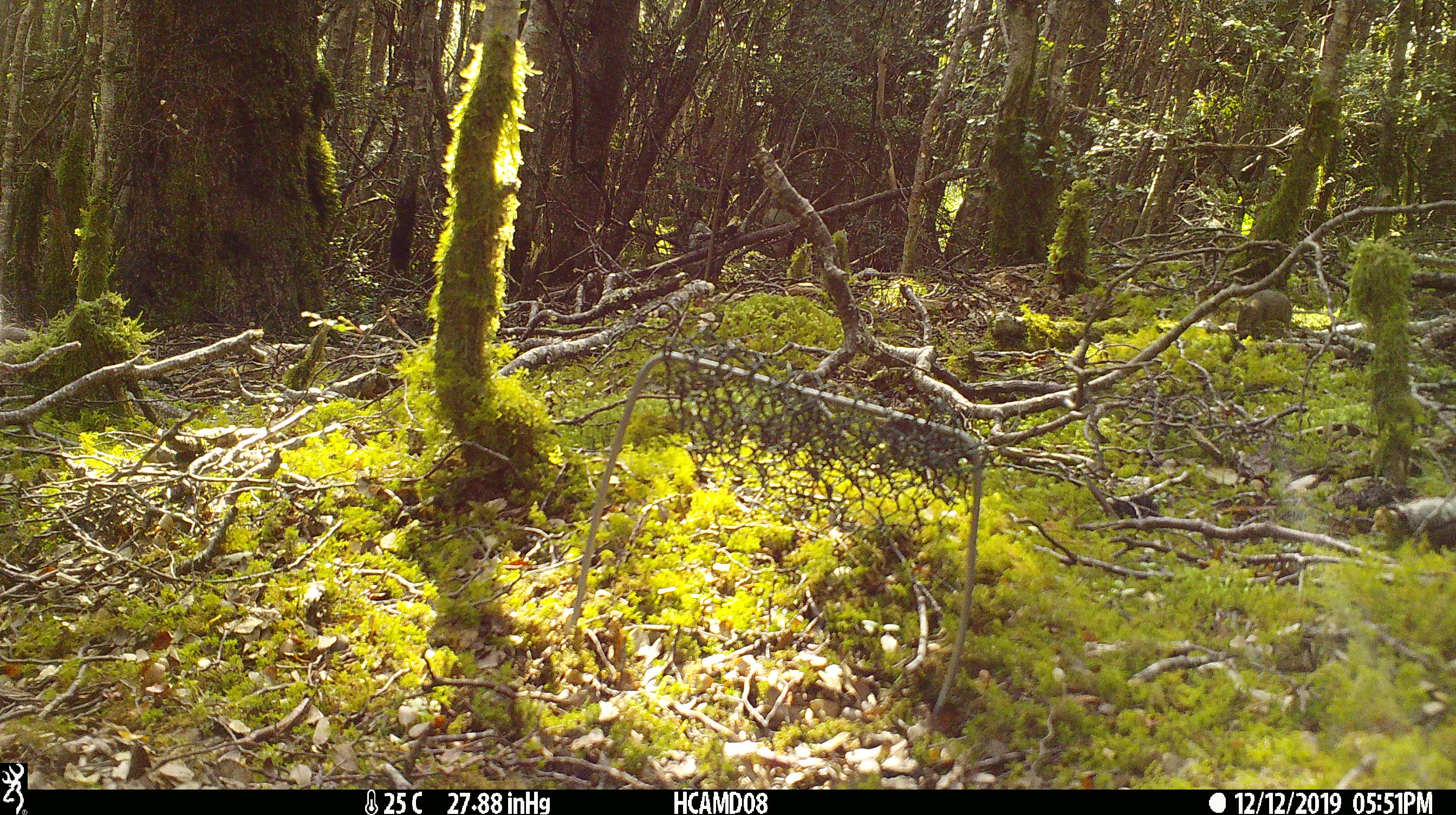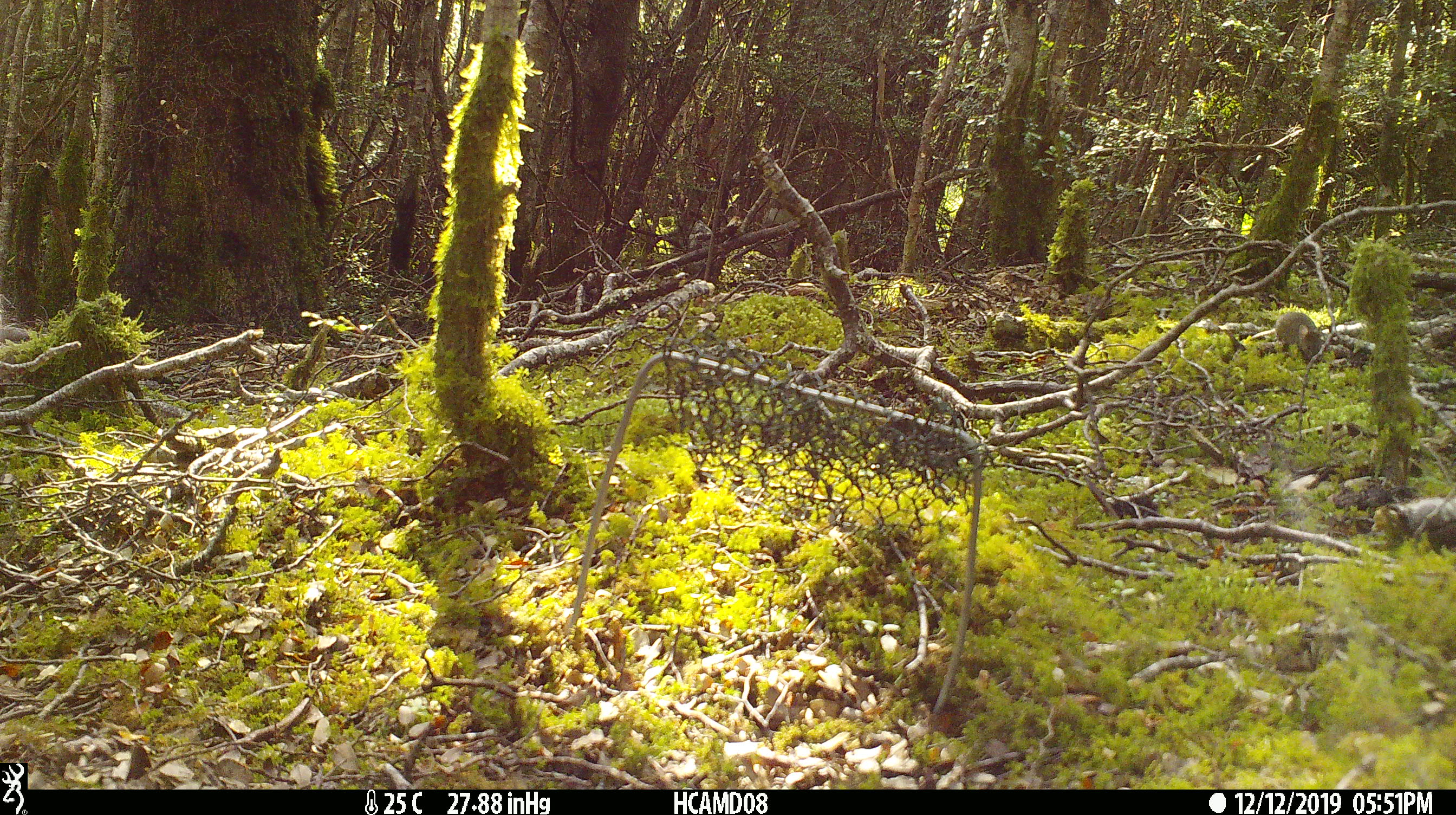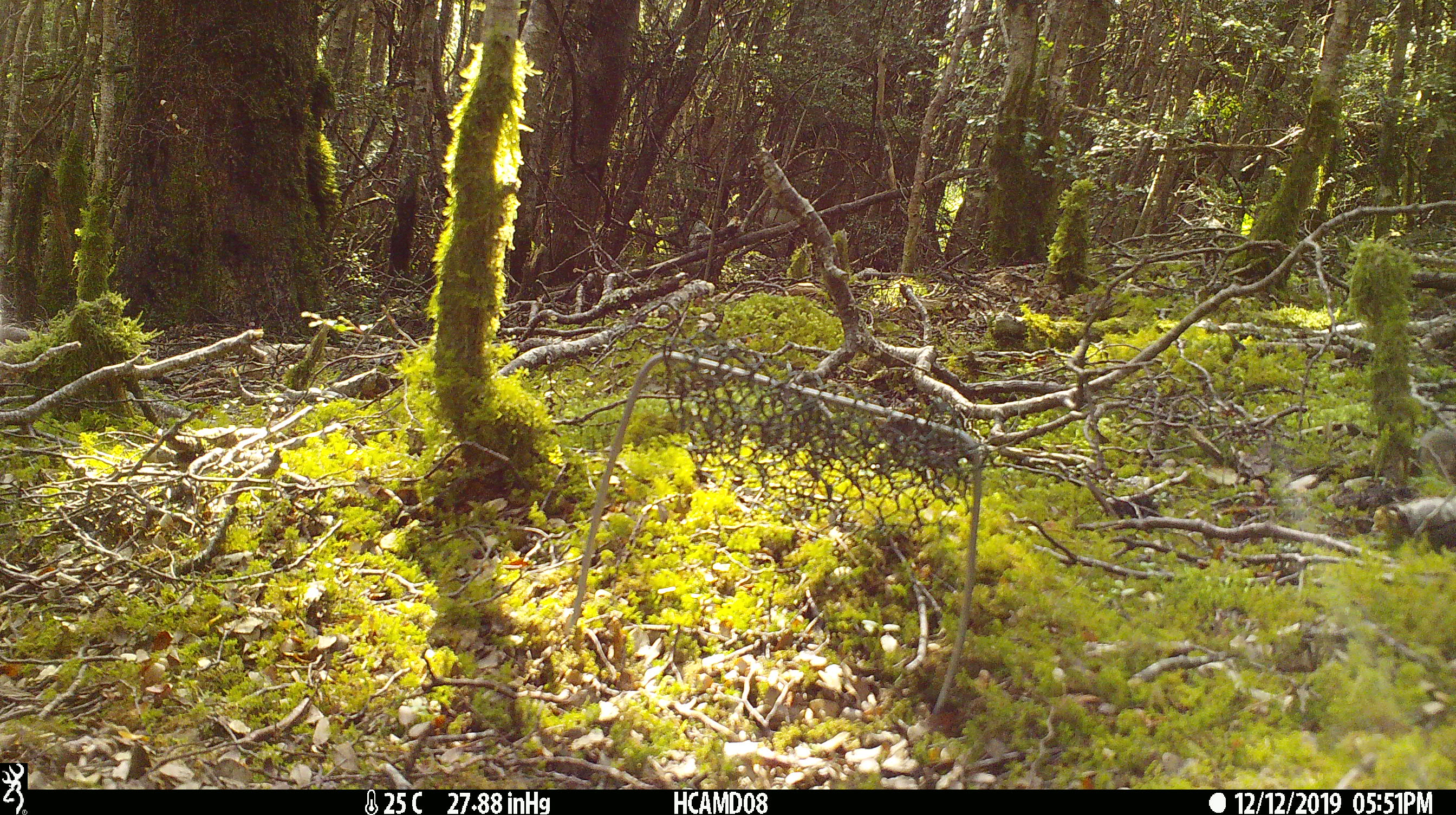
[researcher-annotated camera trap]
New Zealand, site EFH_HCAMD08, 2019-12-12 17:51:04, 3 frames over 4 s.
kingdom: Animalia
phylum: Chordata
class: Mammalia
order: Rodentia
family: Muridae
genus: Mus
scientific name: Mus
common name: mouse